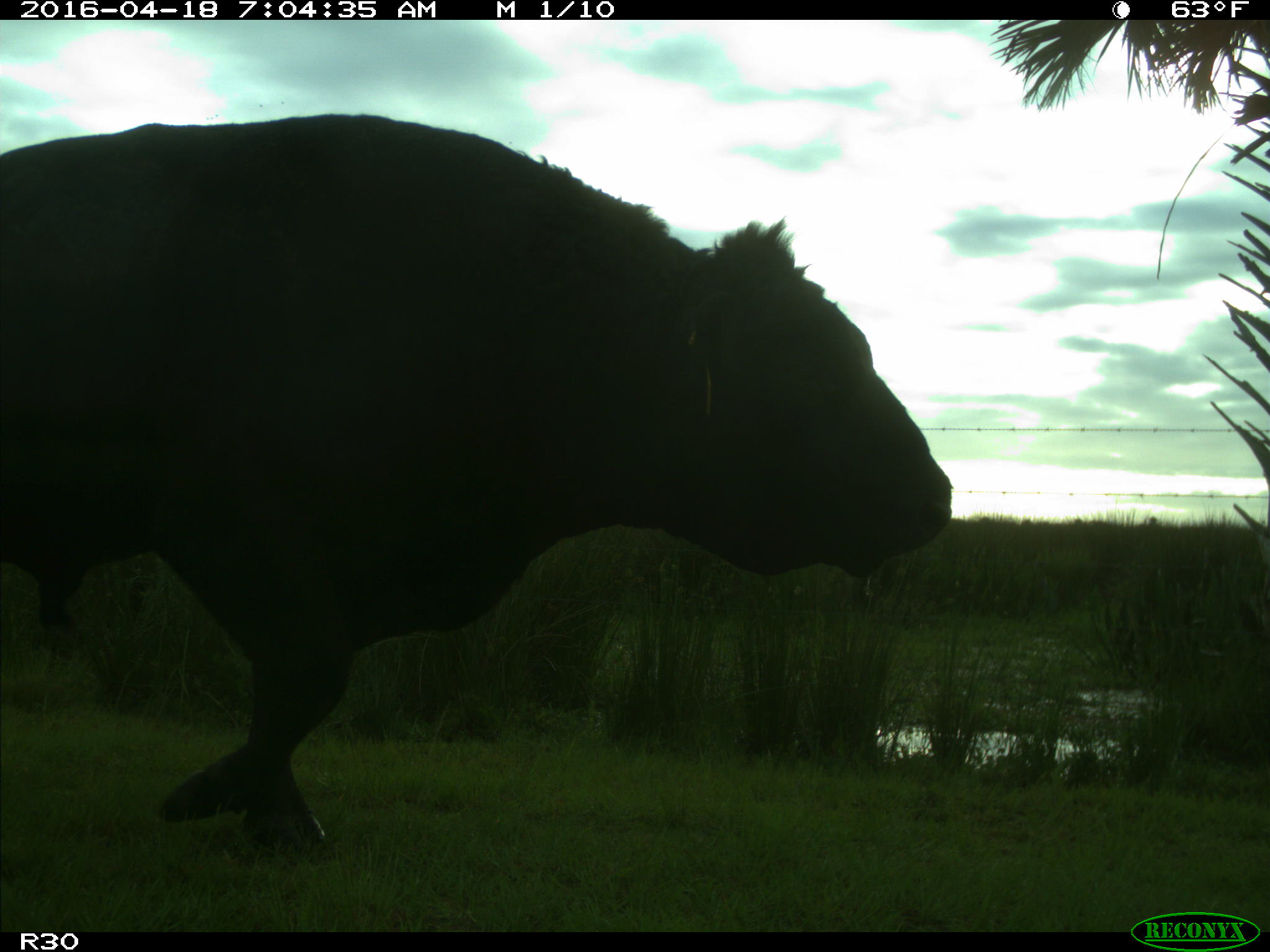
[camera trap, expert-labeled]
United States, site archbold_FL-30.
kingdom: Animalia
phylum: Chordata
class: Mammalia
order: Artiodactyla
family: Bovidae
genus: Bos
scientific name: Bos taurus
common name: domestic cow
Bos taurus (domestic cow).